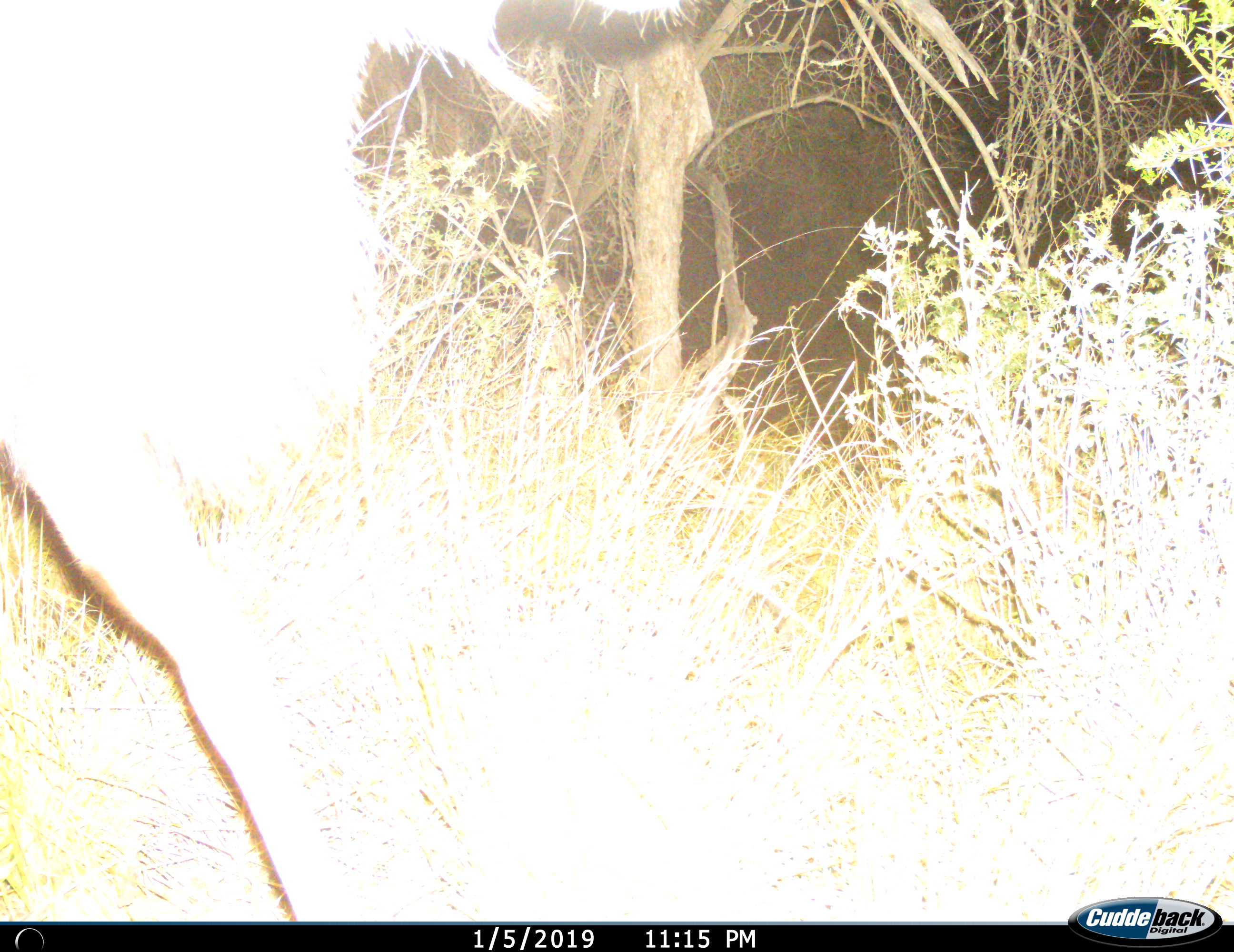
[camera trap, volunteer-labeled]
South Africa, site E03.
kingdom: Animalia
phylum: Chordata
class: Mammalia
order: Artiodactyla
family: Bovidae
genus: Tragelaphus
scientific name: Tragelaphus strepsiceros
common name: greater kudu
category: kudu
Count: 1.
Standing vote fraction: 38%.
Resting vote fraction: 0%.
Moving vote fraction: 62%.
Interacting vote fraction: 0%.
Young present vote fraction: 0%.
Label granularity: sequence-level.